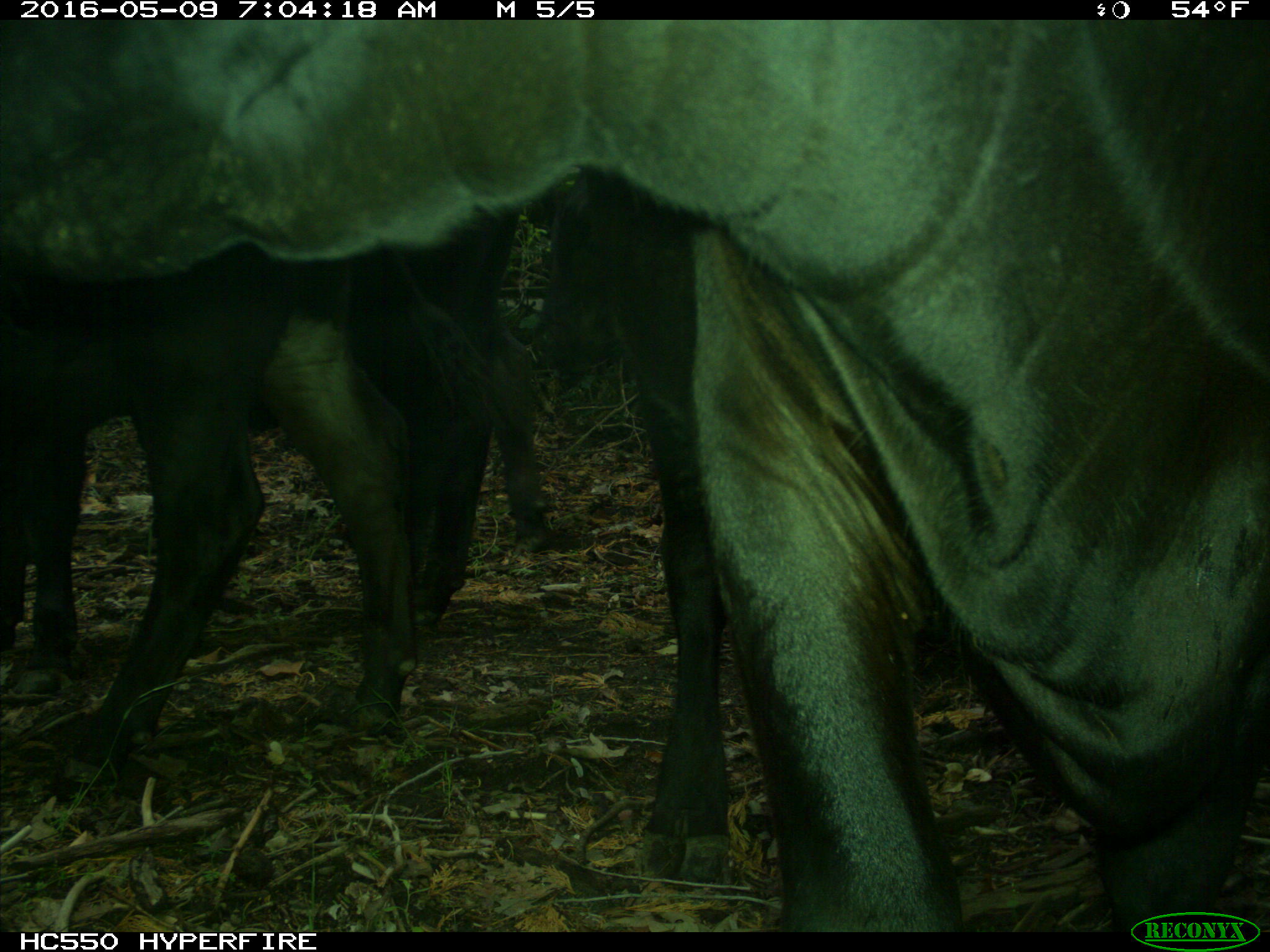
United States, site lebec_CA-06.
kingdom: Animalia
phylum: Chordata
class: Mammalia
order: Artiodactyla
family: Bovidae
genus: Bos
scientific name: Bos taurus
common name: domestic cow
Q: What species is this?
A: Bos taurus (domestic cow).